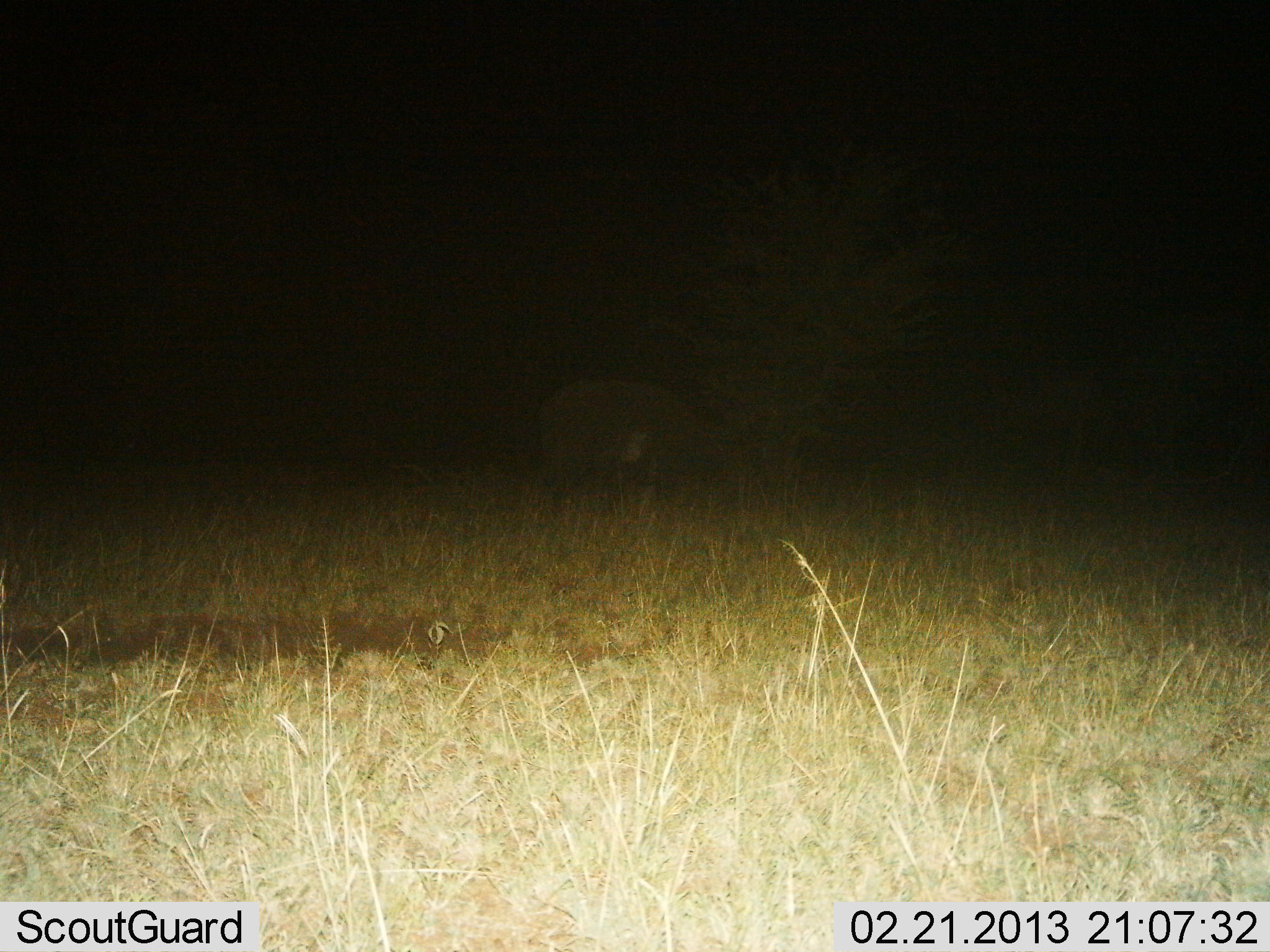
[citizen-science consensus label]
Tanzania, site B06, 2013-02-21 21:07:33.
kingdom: Animalia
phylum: Chordata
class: Mammalia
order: Artiodactyla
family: Bovidae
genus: Syncerus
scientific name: Syncerus caffer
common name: cape buffalo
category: buffalo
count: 1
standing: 50%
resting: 0%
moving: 0%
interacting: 0%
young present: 0%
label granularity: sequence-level